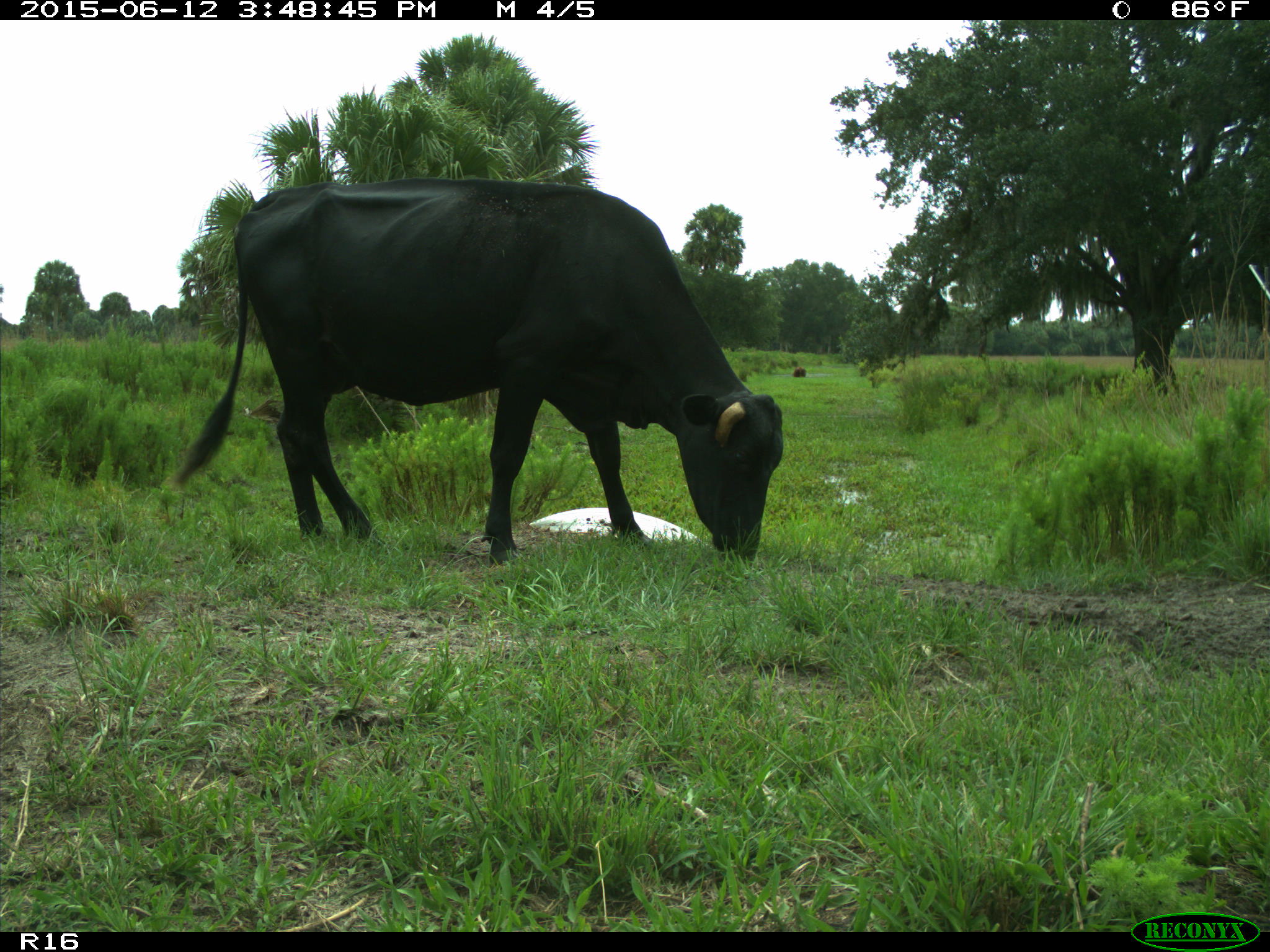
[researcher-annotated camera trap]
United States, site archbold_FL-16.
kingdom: Animalia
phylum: Chordata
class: Mammalia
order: Artiodactyla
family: Bovidae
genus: Bos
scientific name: Bos taurus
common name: domestic cow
Bos taurus (domestic cow).